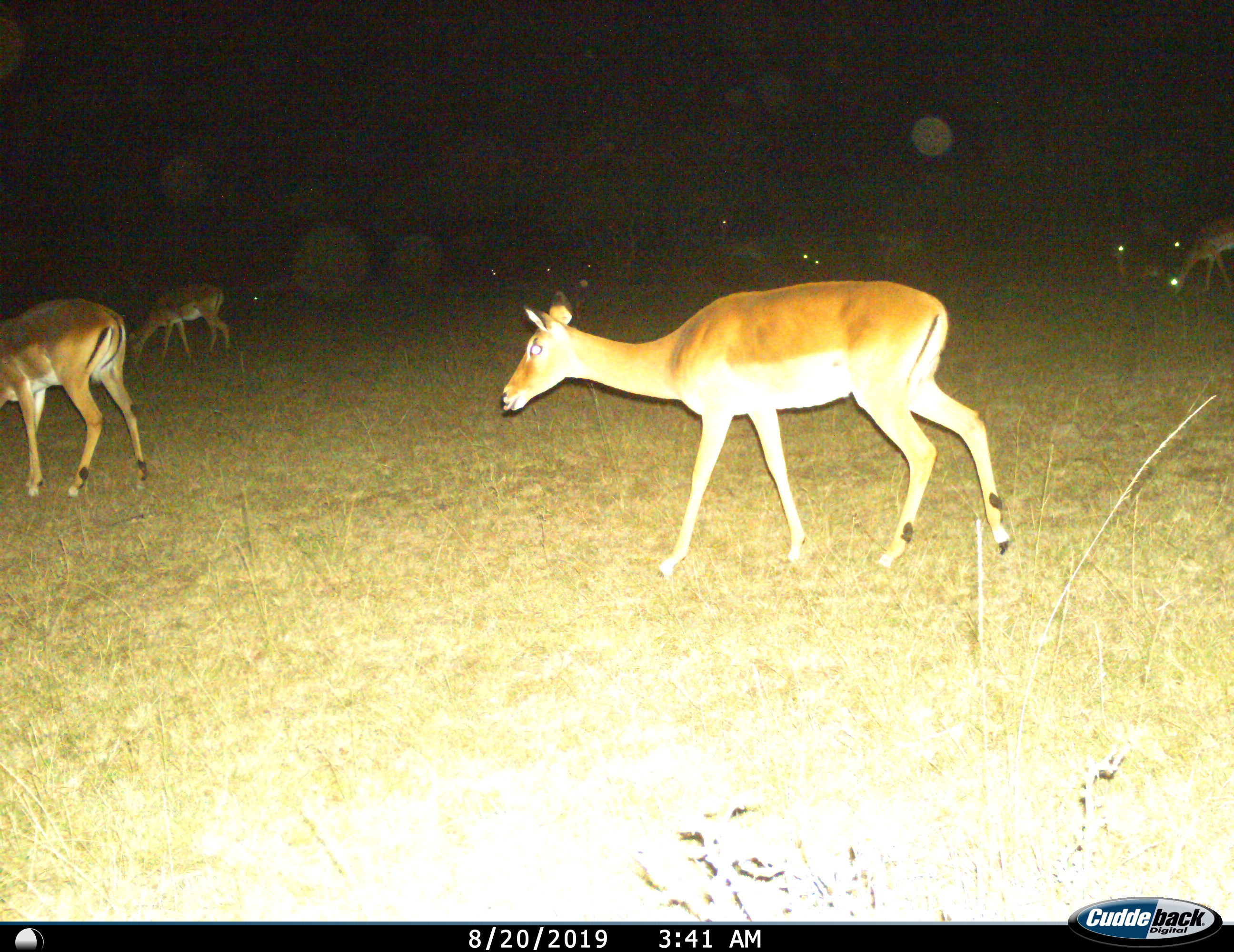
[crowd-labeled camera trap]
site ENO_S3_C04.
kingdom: Animalia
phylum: Chordata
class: Mammalia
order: Artiodactyla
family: Bovidae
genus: Aepyceros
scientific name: Aepyceros melampus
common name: impala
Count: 11-50.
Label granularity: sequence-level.